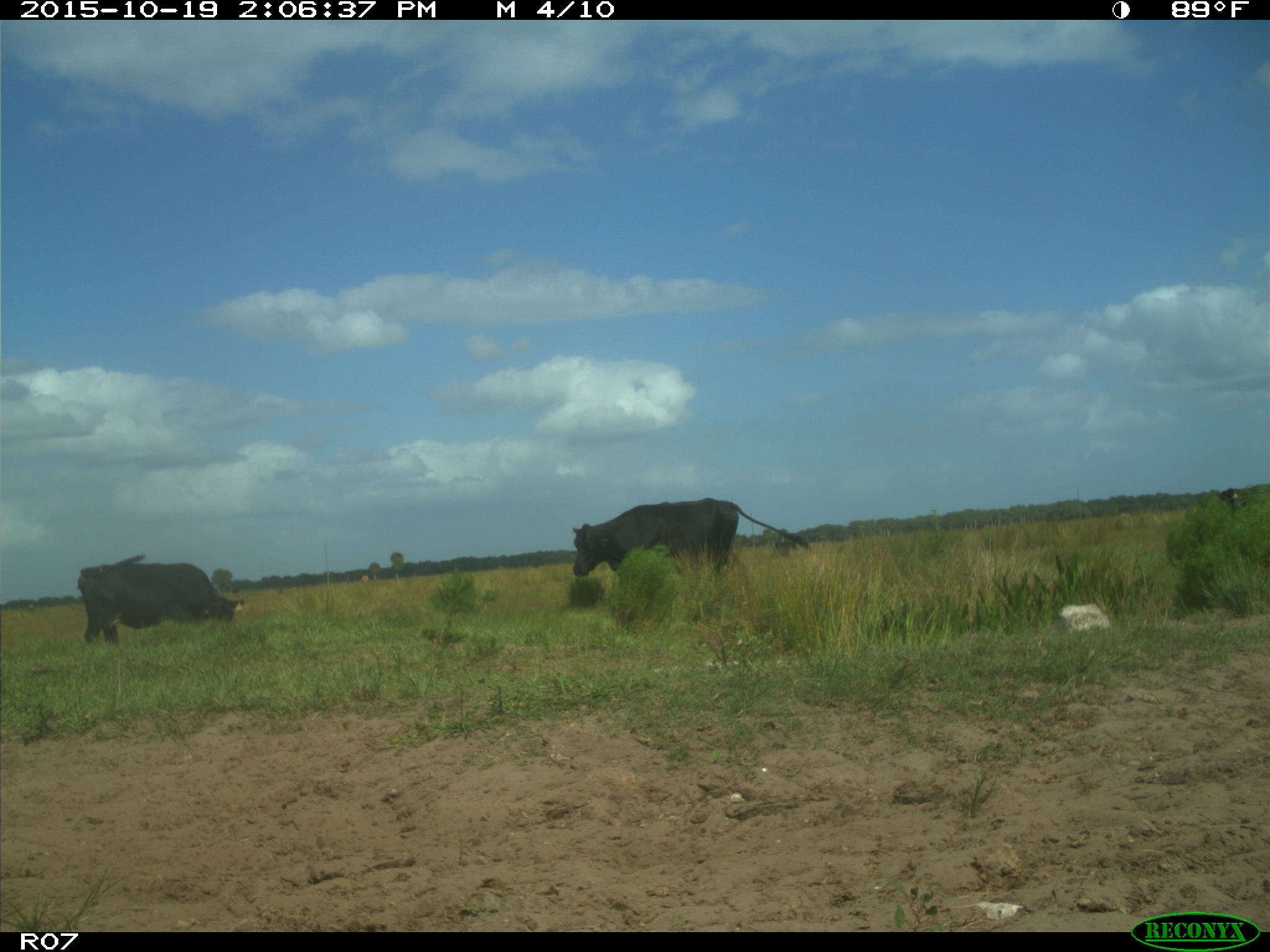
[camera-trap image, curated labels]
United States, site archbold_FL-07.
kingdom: Animalia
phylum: Chordata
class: Mammalia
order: Artiodactyla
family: Bovidae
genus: Bos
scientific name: Bos taurus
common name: domestic cow